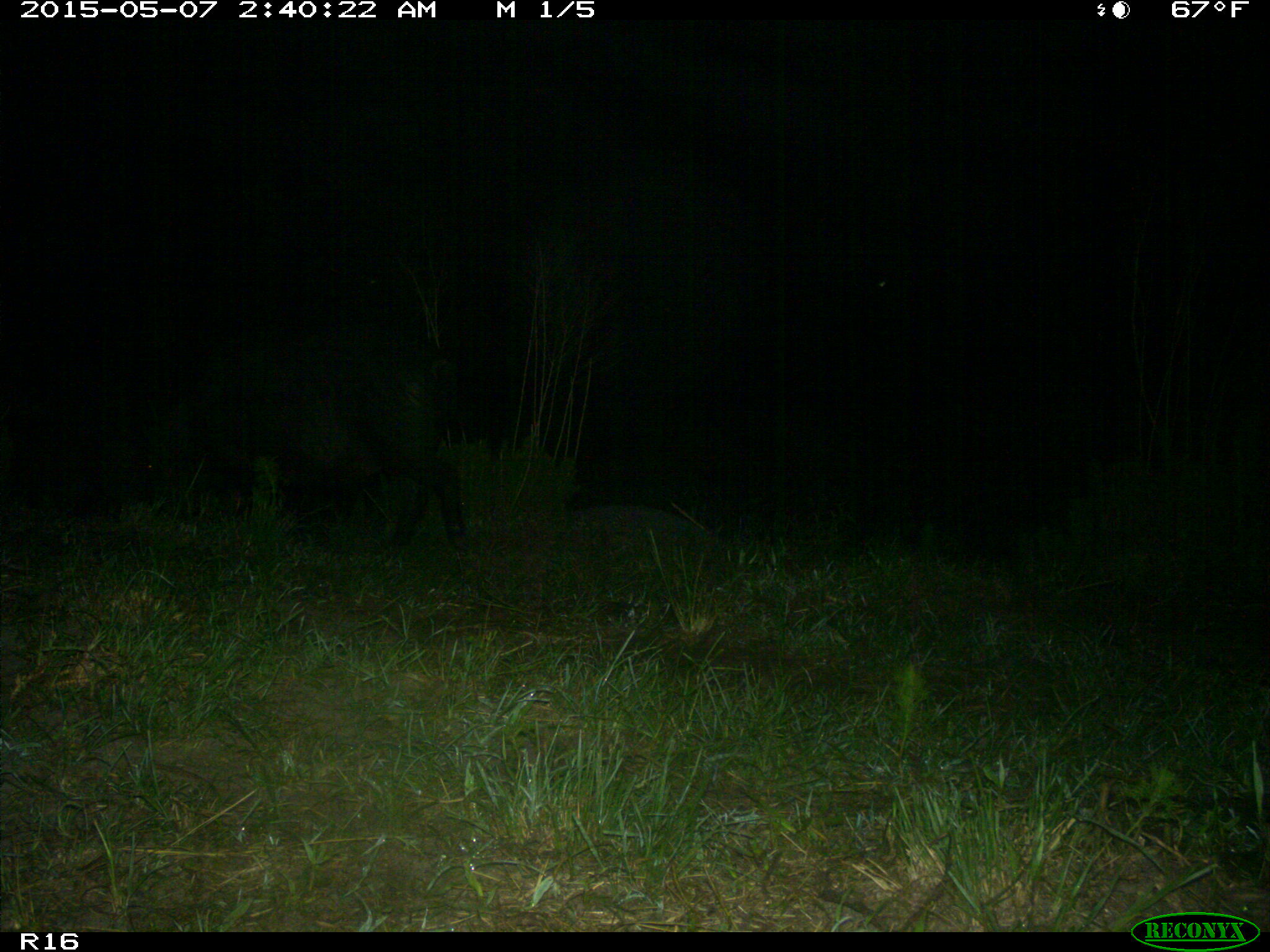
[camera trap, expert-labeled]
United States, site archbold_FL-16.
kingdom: Animalia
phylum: Chordata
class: Mammalia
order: Artiodactyla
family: Suidae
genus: Sus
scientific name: Sus scrofa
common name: wild boar